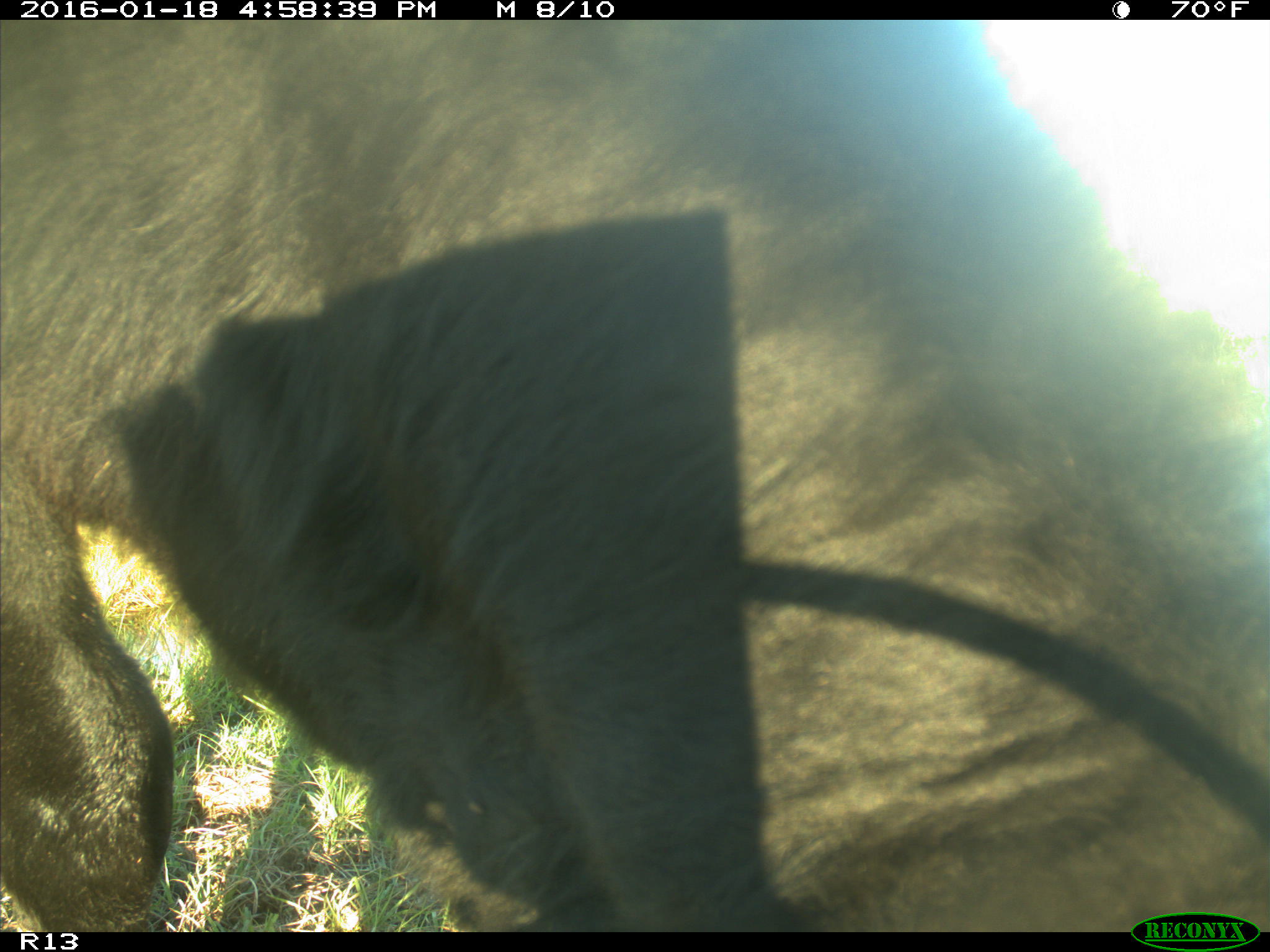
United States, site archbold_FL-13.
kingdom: Animalia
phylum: Chordata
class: Mammalia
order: Artiodactyla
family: Bovidae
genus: Bos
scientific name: Bos taurus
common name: domestic cow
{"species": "Bos taurus (domestic cow)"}